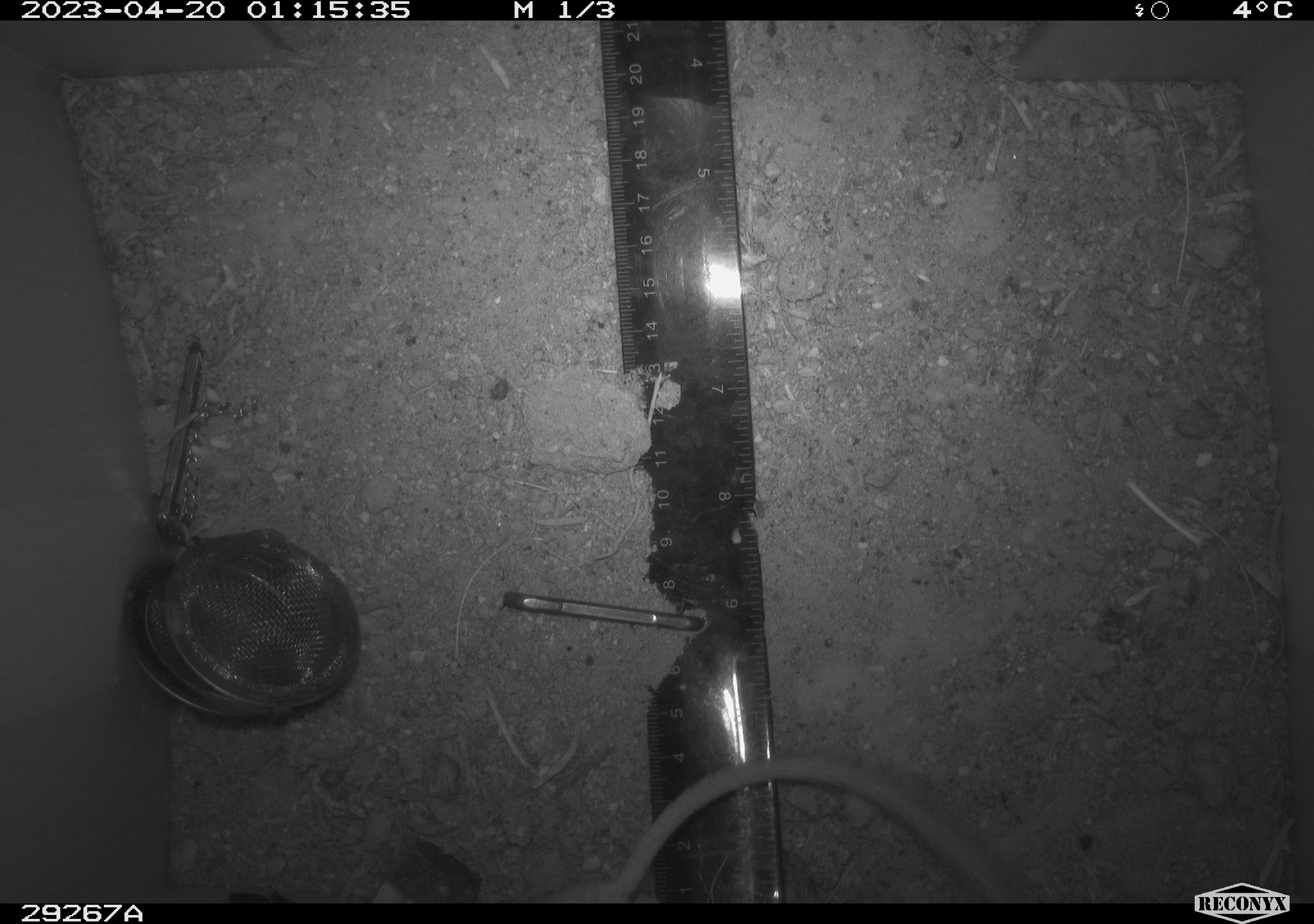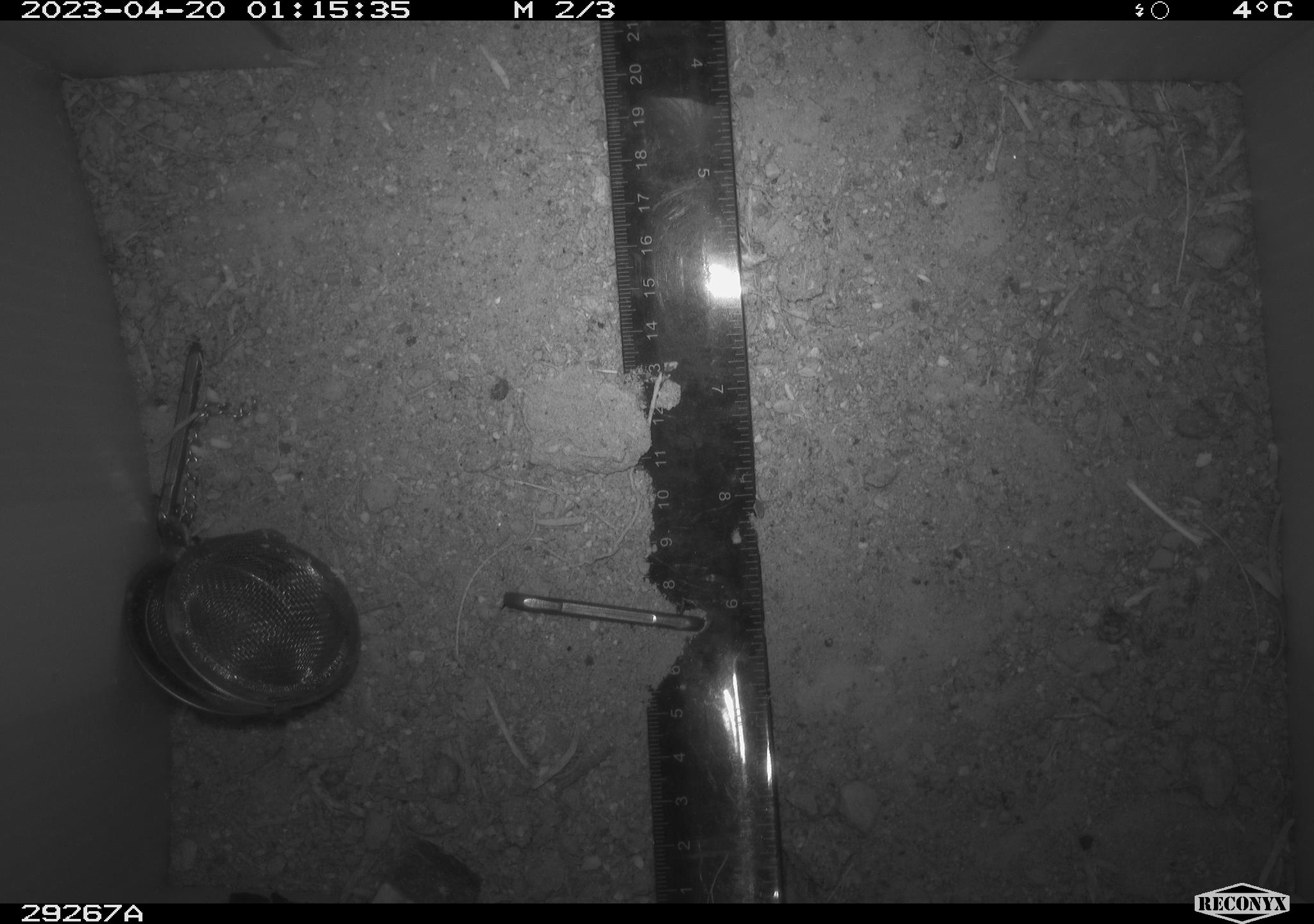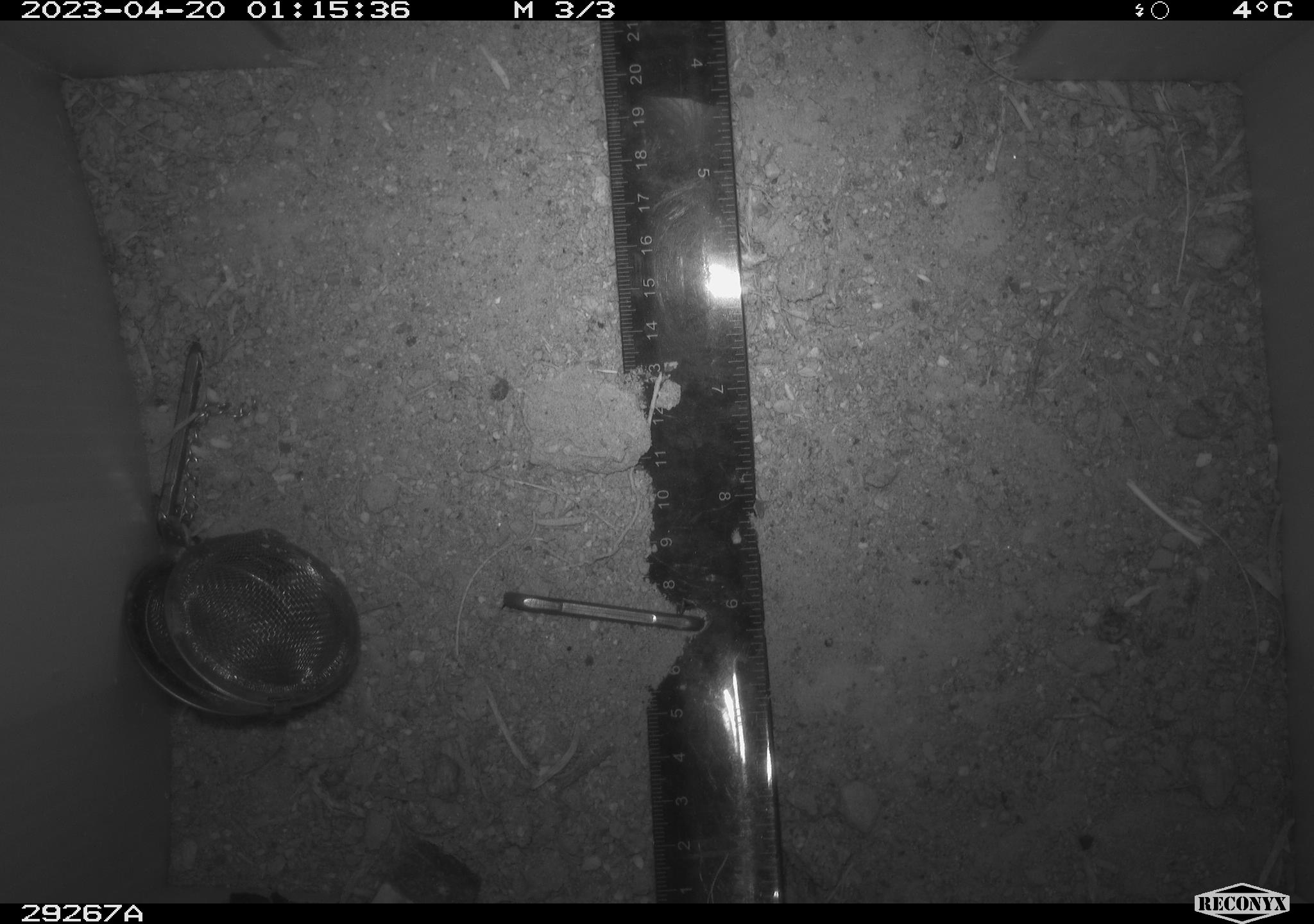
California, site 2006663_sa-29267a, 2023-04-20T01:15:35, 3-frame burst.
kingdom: Animalia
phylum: Chordata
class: Mammalia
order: Rodentia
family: Heteromyidae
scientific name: Heteromyidae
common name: kangaroo rats and pocket mice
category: heteromyidae family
Heteromyidae family (kangaroo rats and pocket mice) (Heteromyidae).